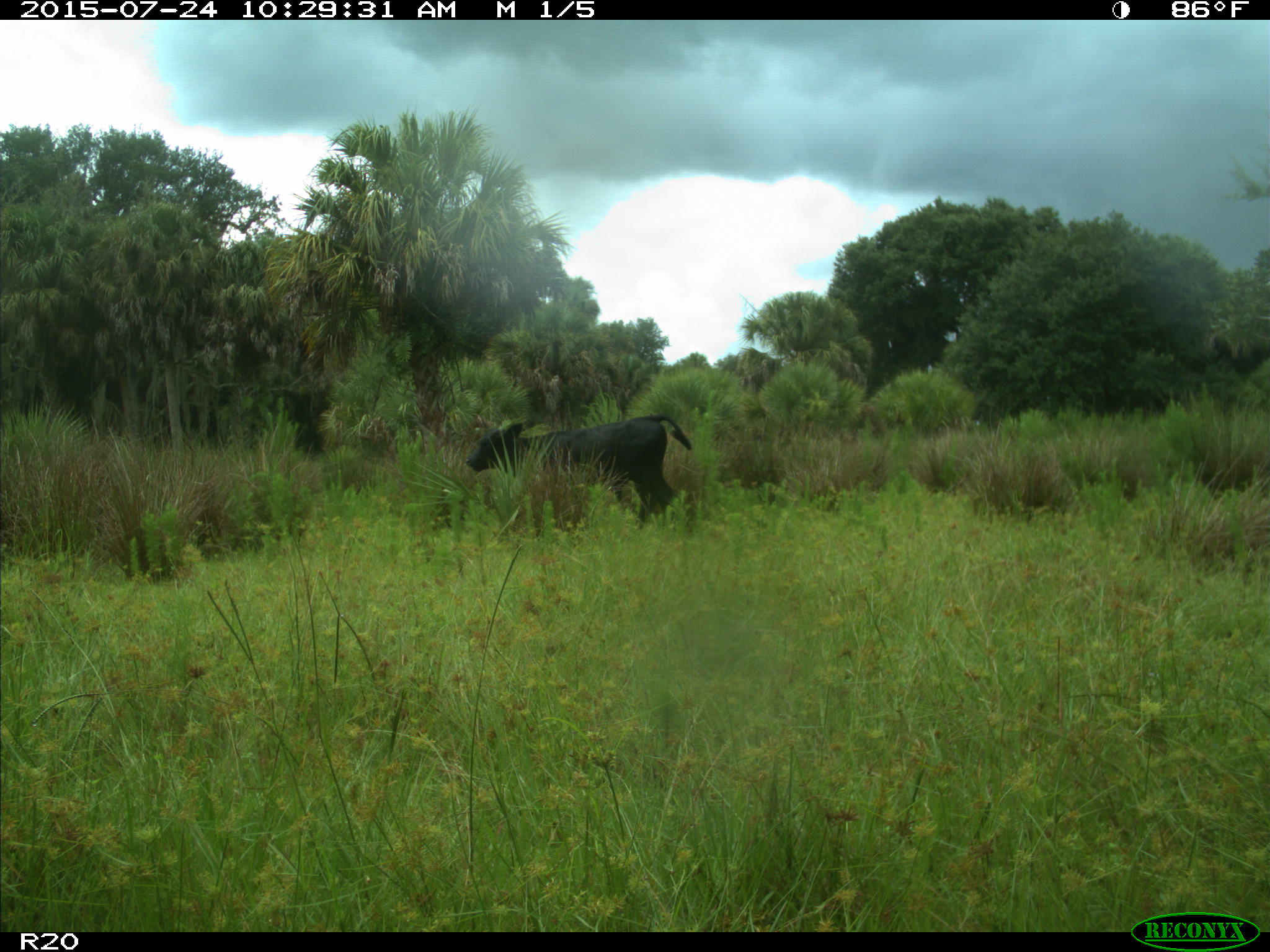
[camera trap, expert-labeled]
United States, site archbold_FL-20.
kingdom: Animalia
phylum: Chordata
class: Mammalia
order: Artiodactyla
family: Bovidae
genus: Bos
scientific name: Bos taurus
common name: domestic cow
Bos taurus (domestic cow).